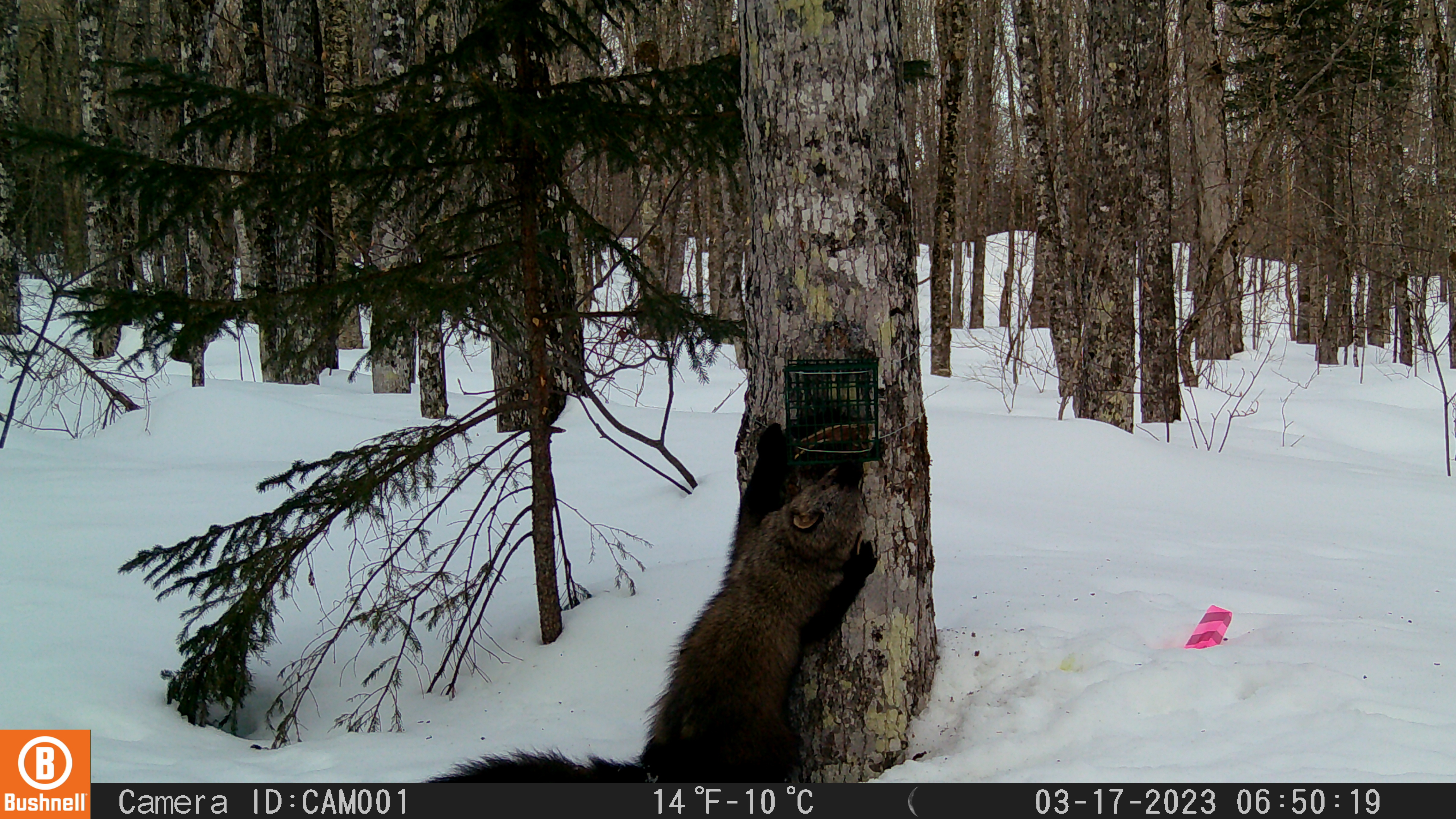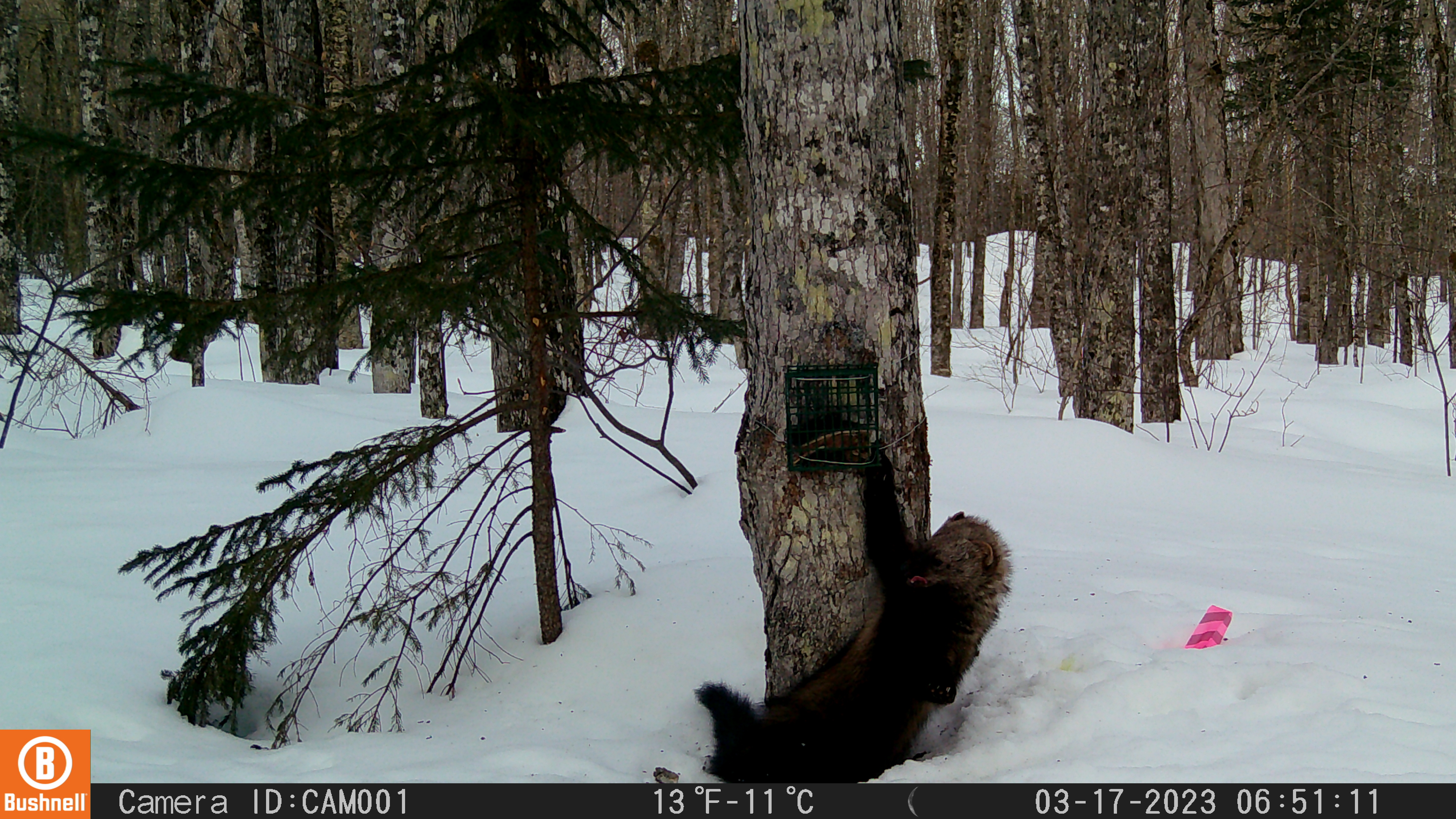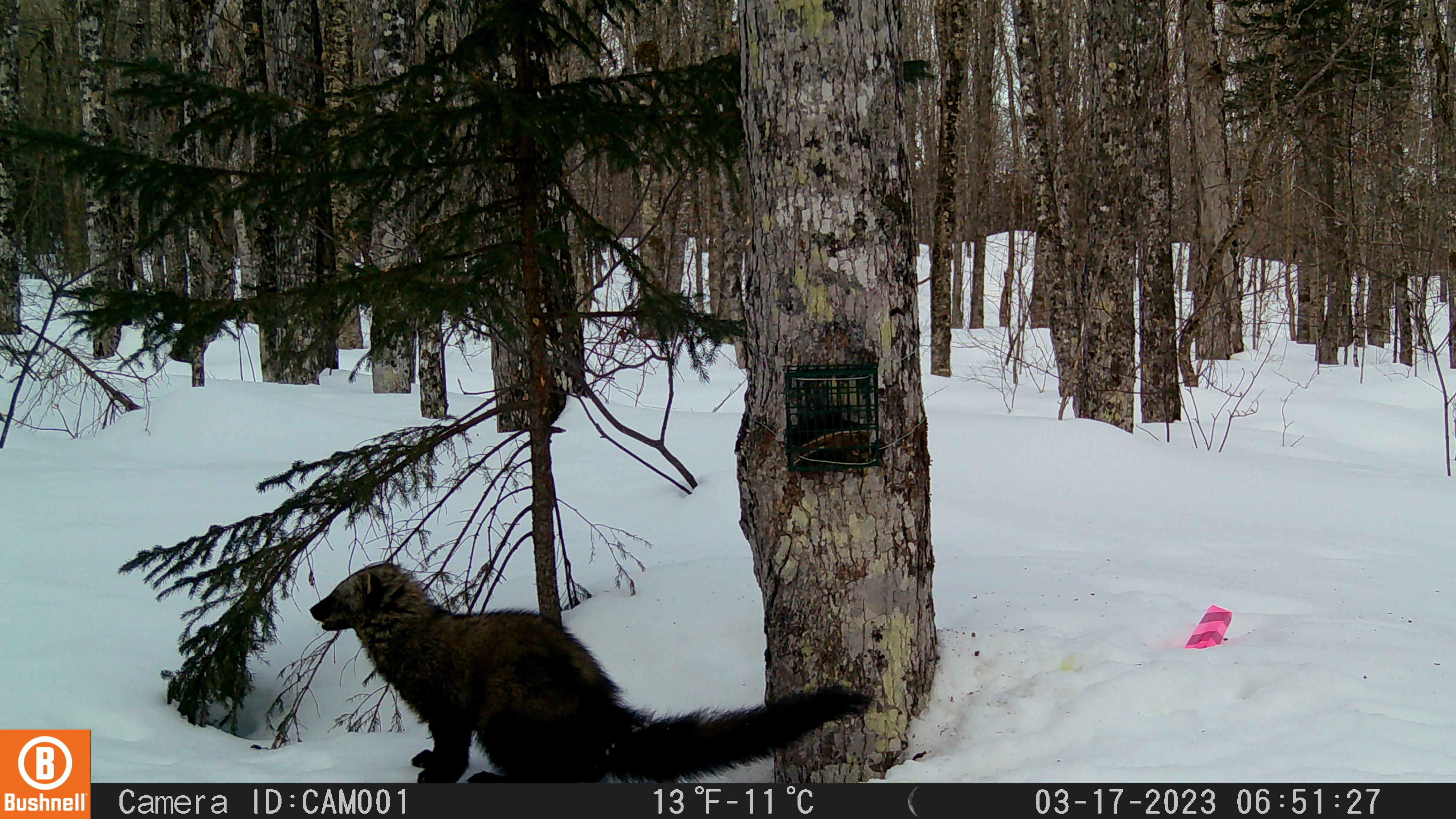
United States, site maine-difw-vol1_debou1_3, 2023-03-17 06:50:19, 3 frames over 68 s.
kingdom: Animalia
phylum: Chordata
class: Mammalia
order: Carnivora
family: Mustelidae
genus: Pekania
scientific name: Pekania pennanti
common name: fisher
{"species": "fisher (Pekania pennanti)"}